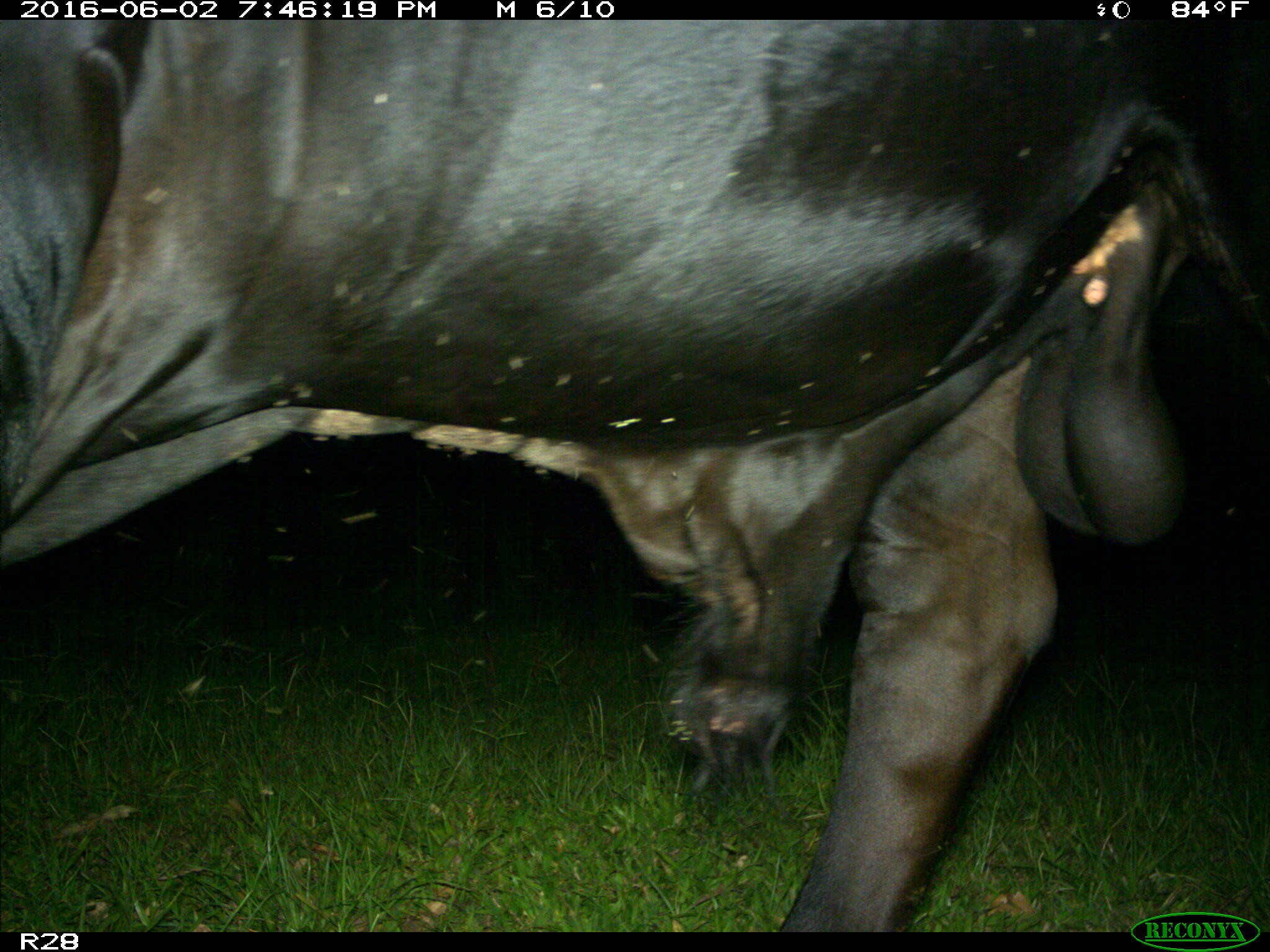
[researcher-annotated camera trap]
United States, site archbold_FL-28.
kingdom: Animalia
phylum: Chordata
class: Mammalia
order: Artiodactyla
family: Bovidae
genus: Bos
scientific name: Bos taurus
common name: domestic cow